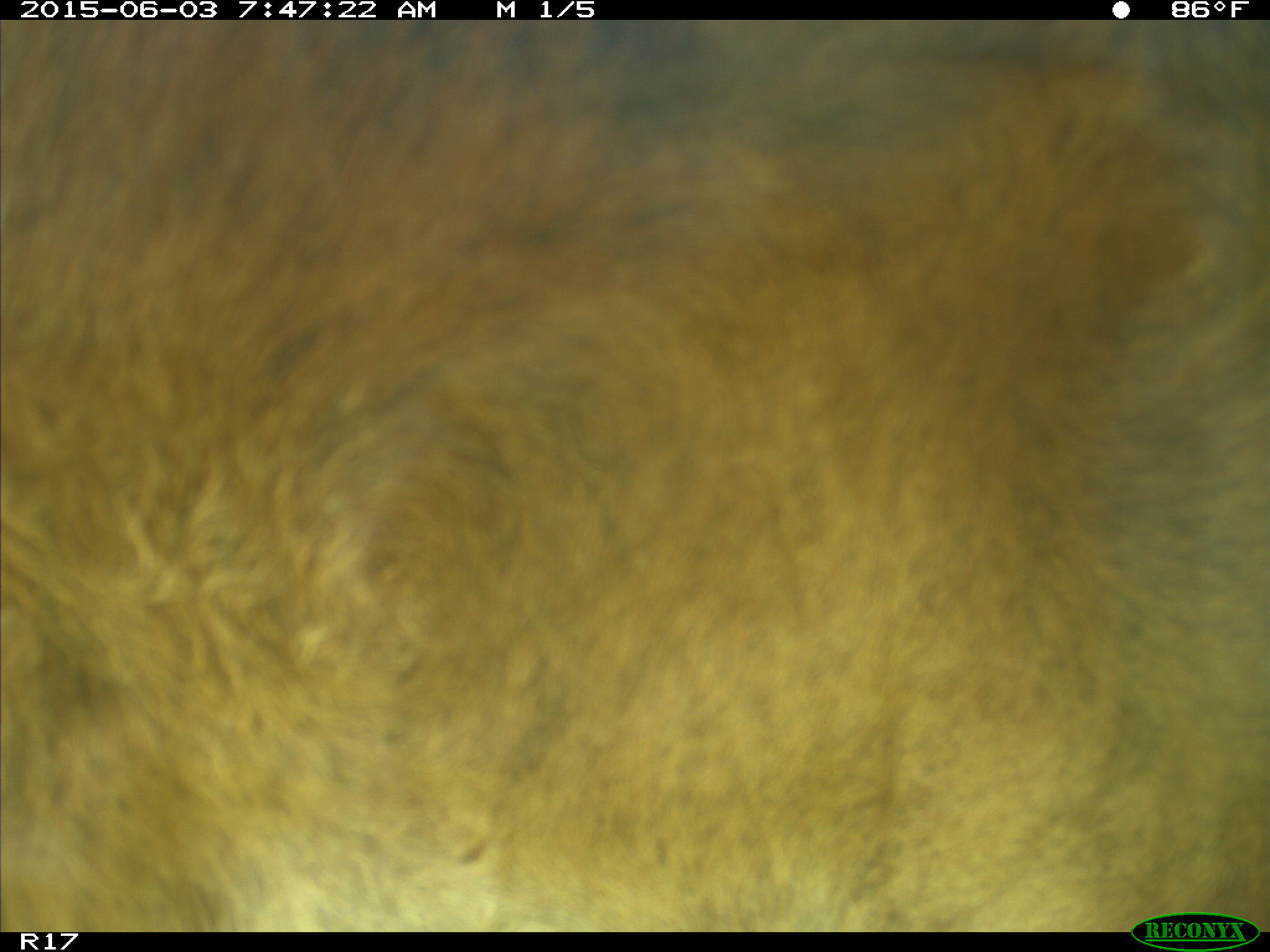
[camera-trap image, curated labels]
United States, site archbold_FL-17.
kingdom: Animalia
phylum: Chordata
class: Mammalia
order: Artiodactyla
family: Bovidae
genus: Bos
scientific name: Bos taurus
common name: domestic cow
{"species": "Bos taurus (domestic cow)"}